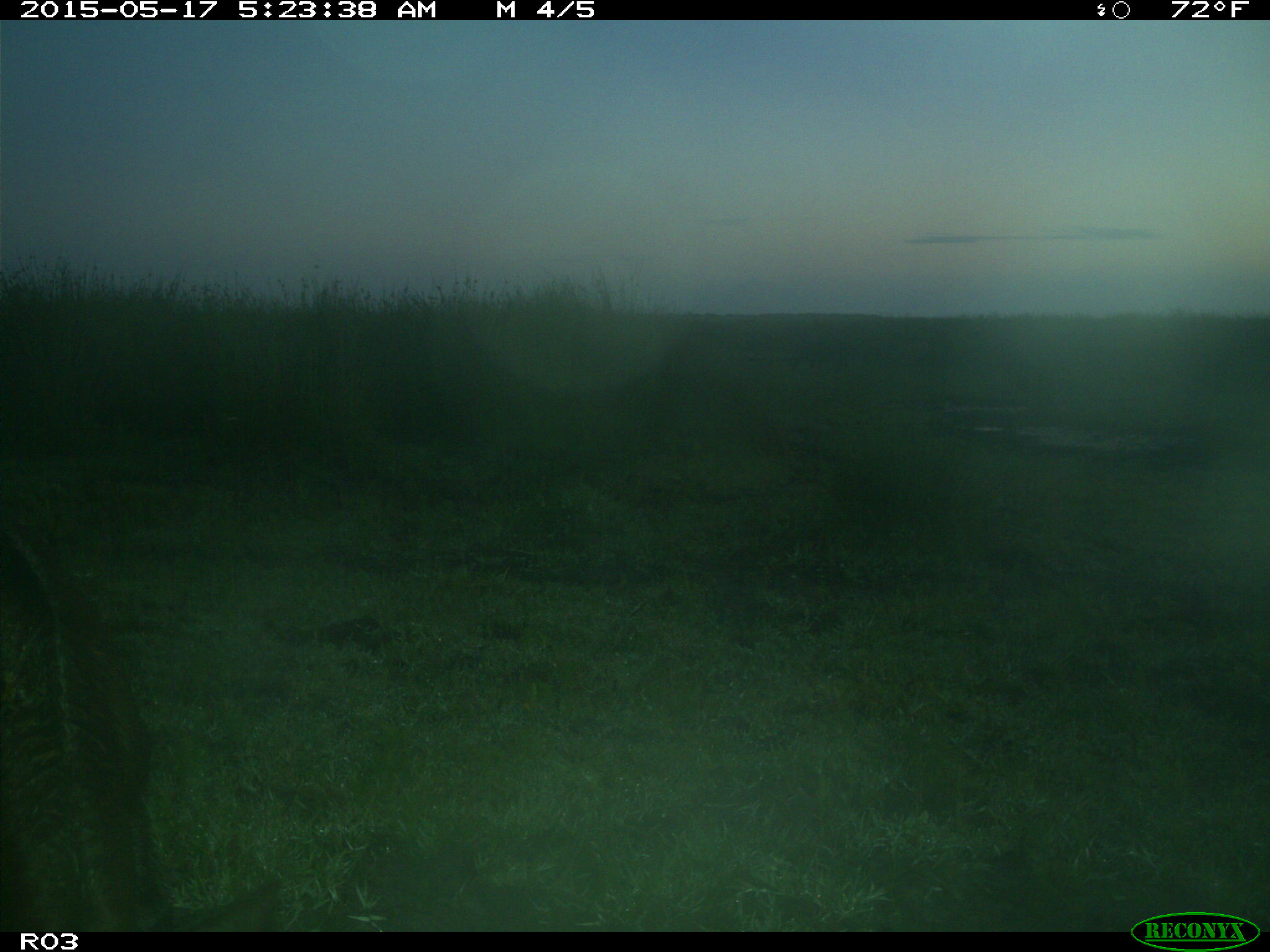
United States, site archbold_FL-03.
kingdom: Animalia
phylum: Chordata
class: Mammalia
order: Artiodactyla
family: Bovidae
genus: Bos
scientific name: Bos taurus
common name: domestic cow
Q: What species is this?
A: Bos taurus (domestic cow).